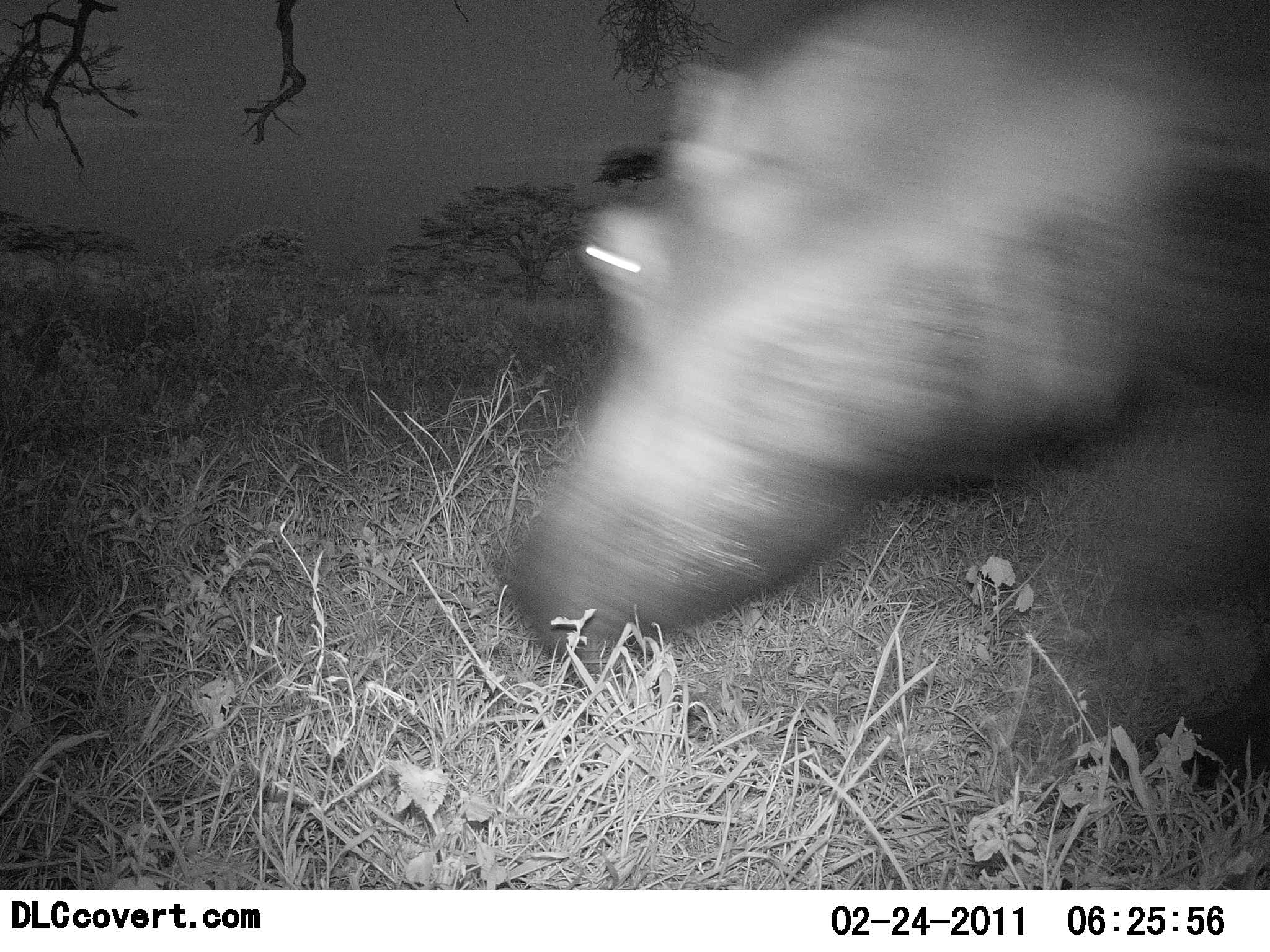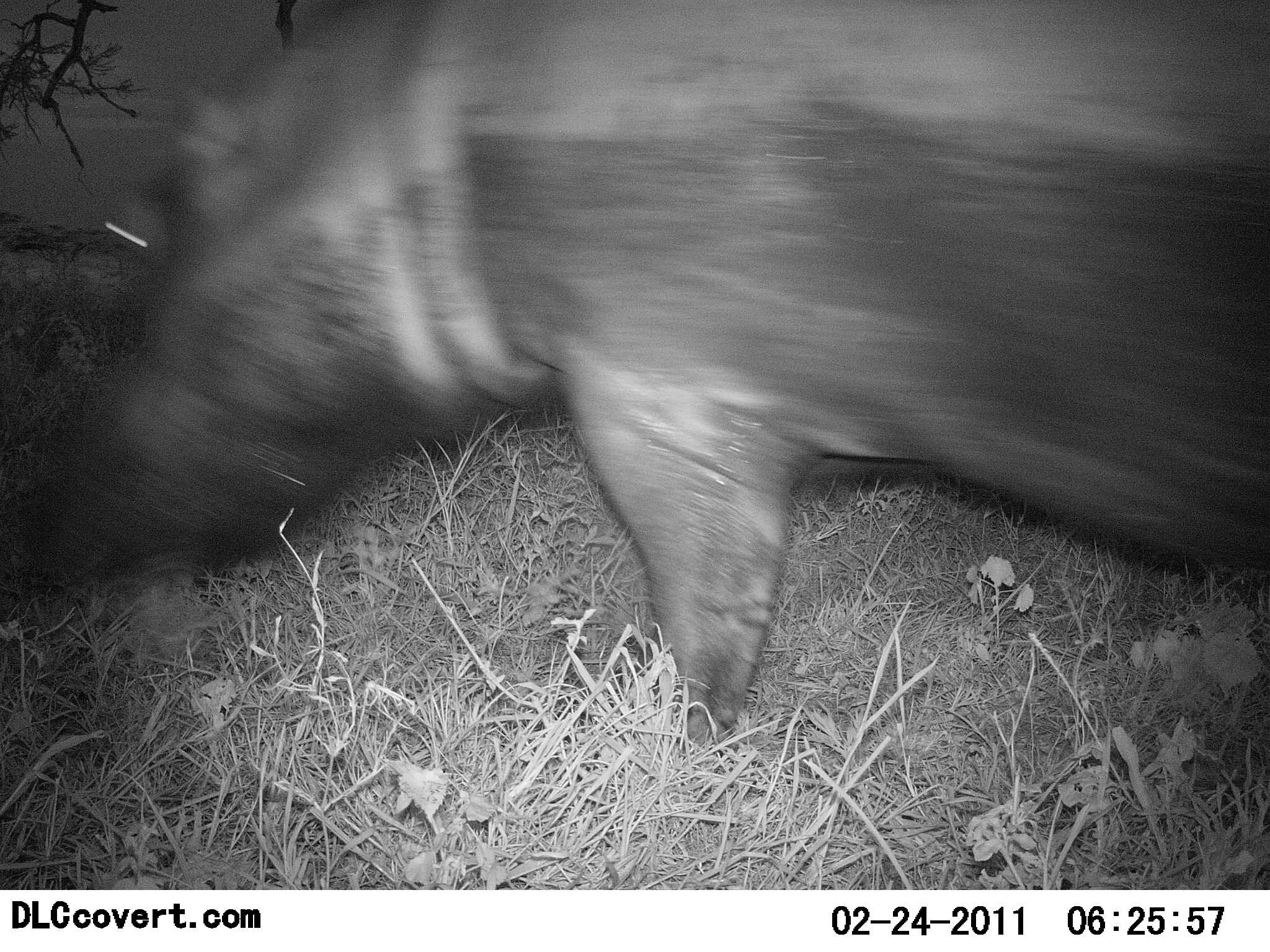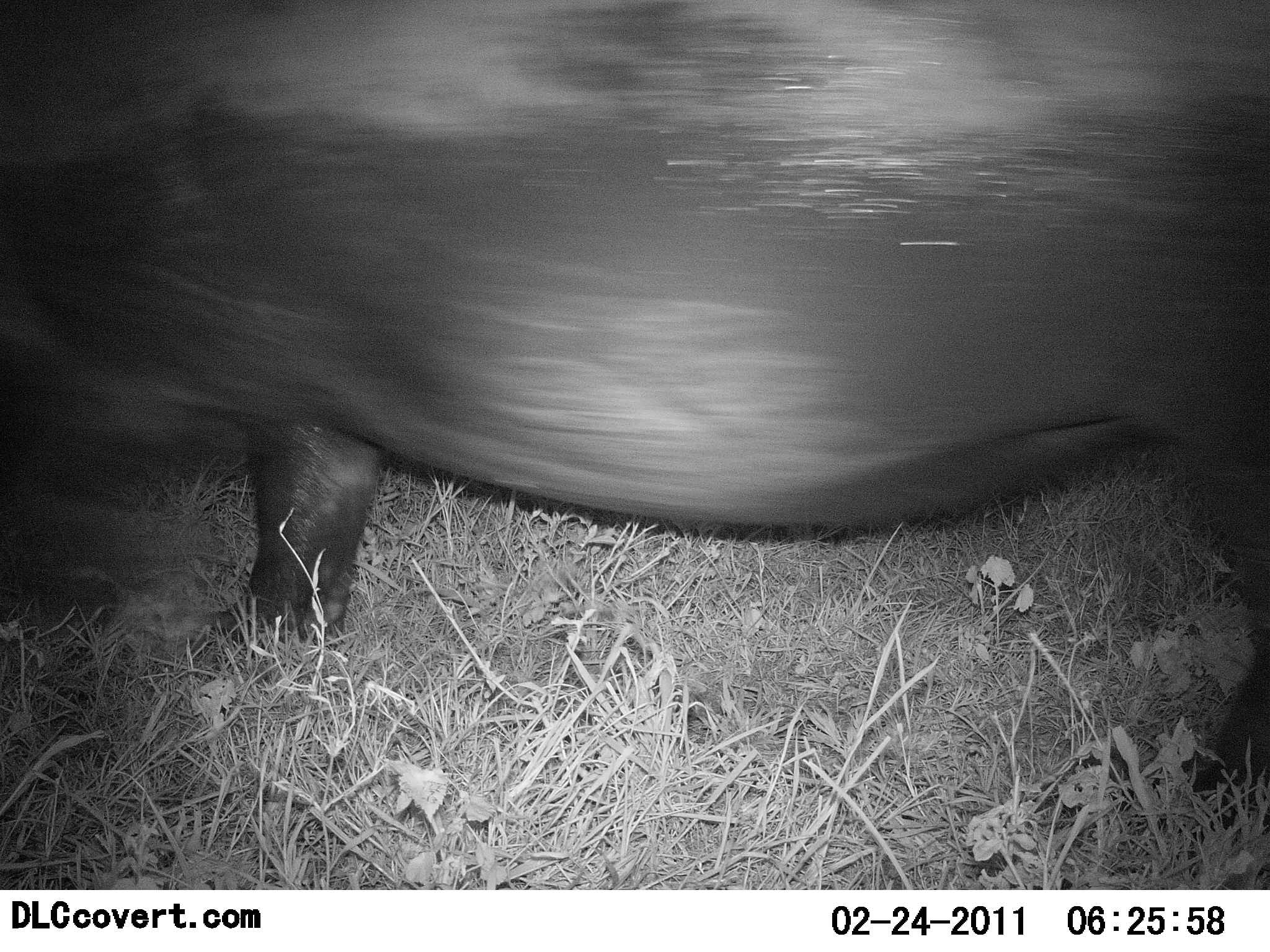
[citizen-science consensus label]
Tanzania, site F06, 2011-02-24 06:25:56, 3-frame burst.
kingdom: Animalia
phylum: Chordata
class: Mammalia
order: Artiodactyla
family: Hippopotamidae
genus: Hippopotamus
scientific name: Hippopotamus amphibius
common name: hippopotamus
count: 1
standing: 7%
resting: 0%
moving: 79%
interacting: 0%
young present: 0%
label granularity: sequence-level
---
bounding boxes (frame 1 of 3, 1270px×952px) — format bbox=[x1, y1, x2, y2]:
animal: bbox=[505, 1, 1270, 793]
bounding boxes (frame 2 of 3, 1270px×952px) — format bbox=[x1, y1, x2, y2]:
animal: bbox=[26, 0, 1269, 763]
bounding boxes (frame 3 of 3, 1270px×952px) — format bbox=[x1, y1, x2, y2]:
animal: bbox=[1, 0, 1269, 798]